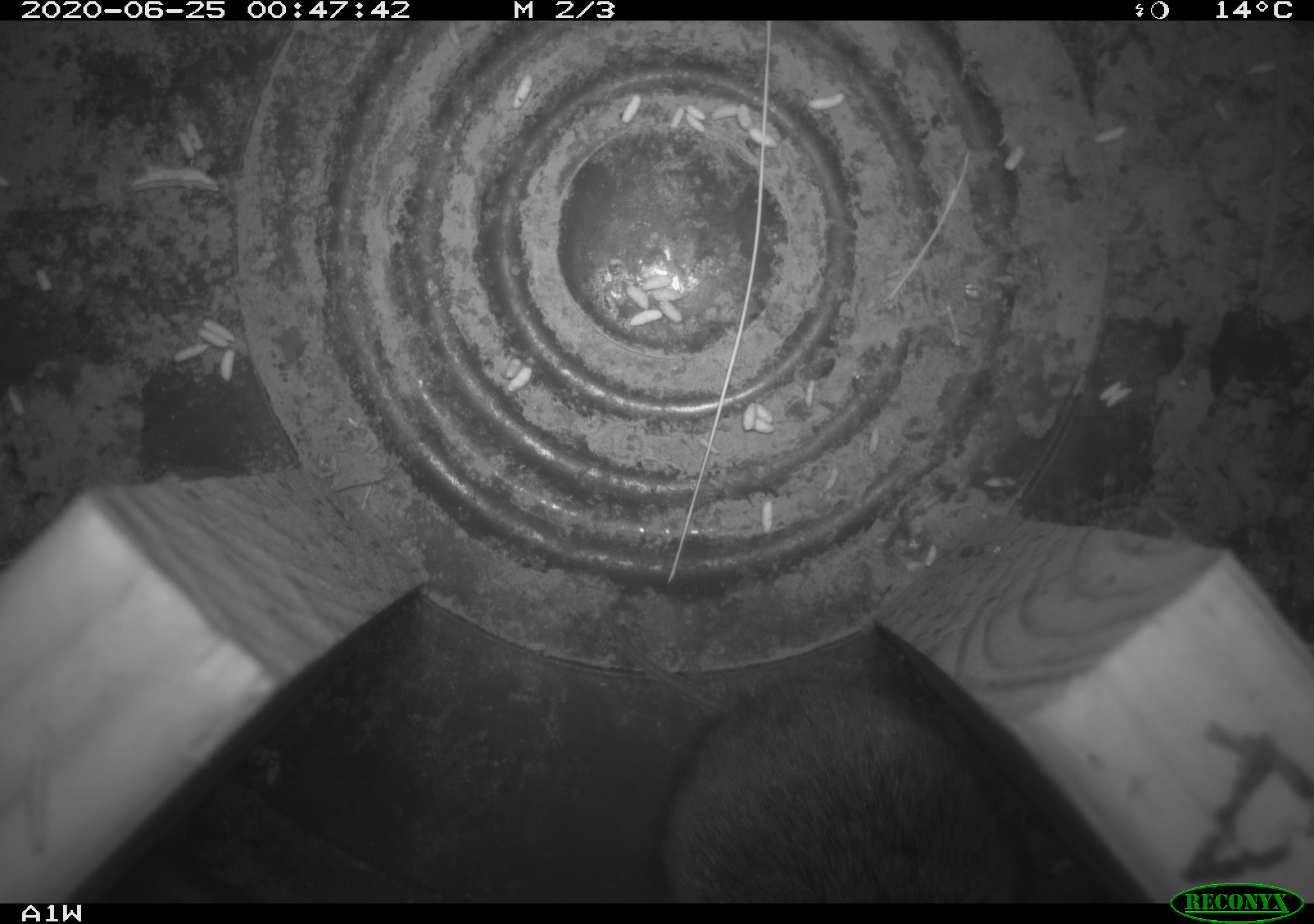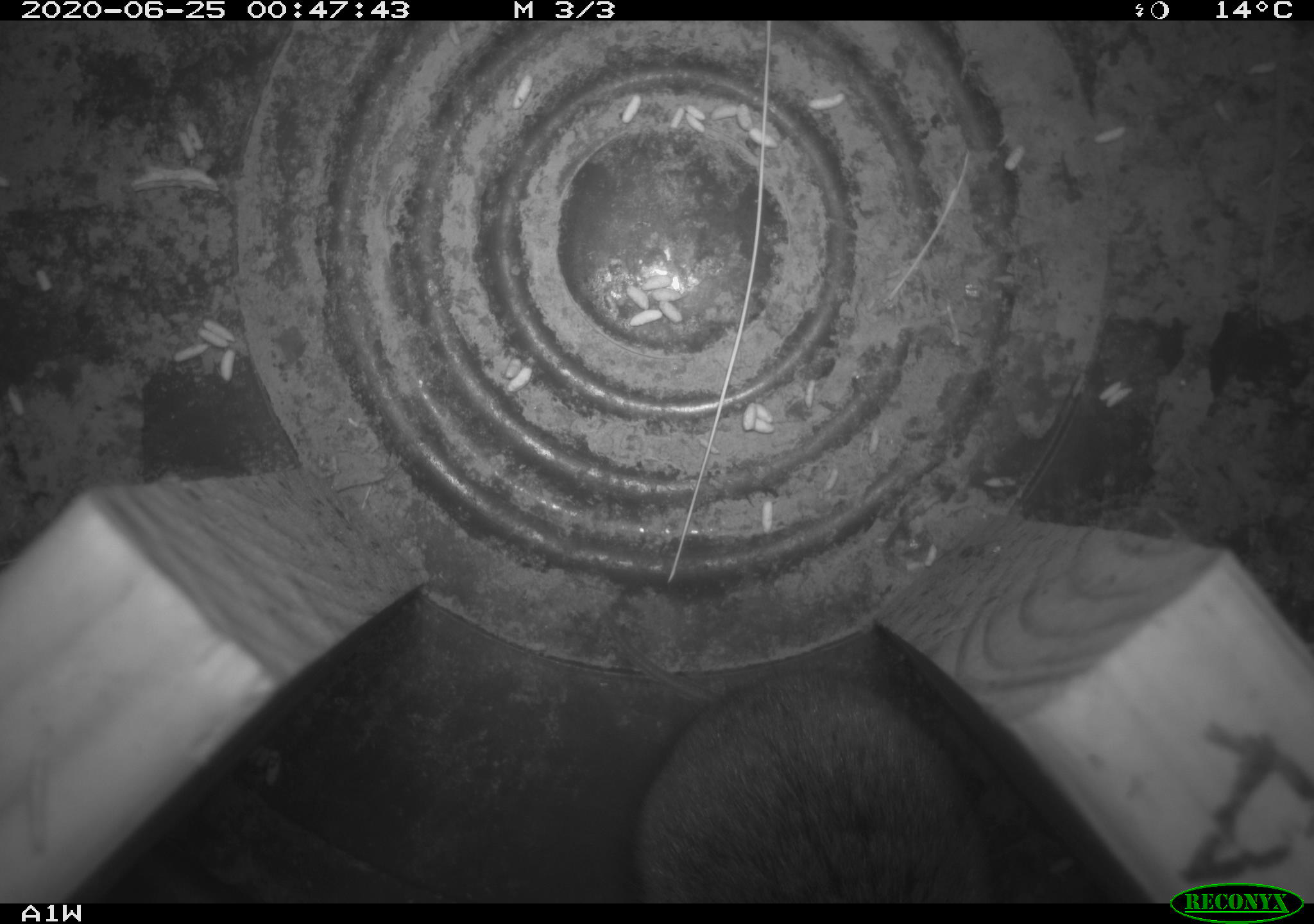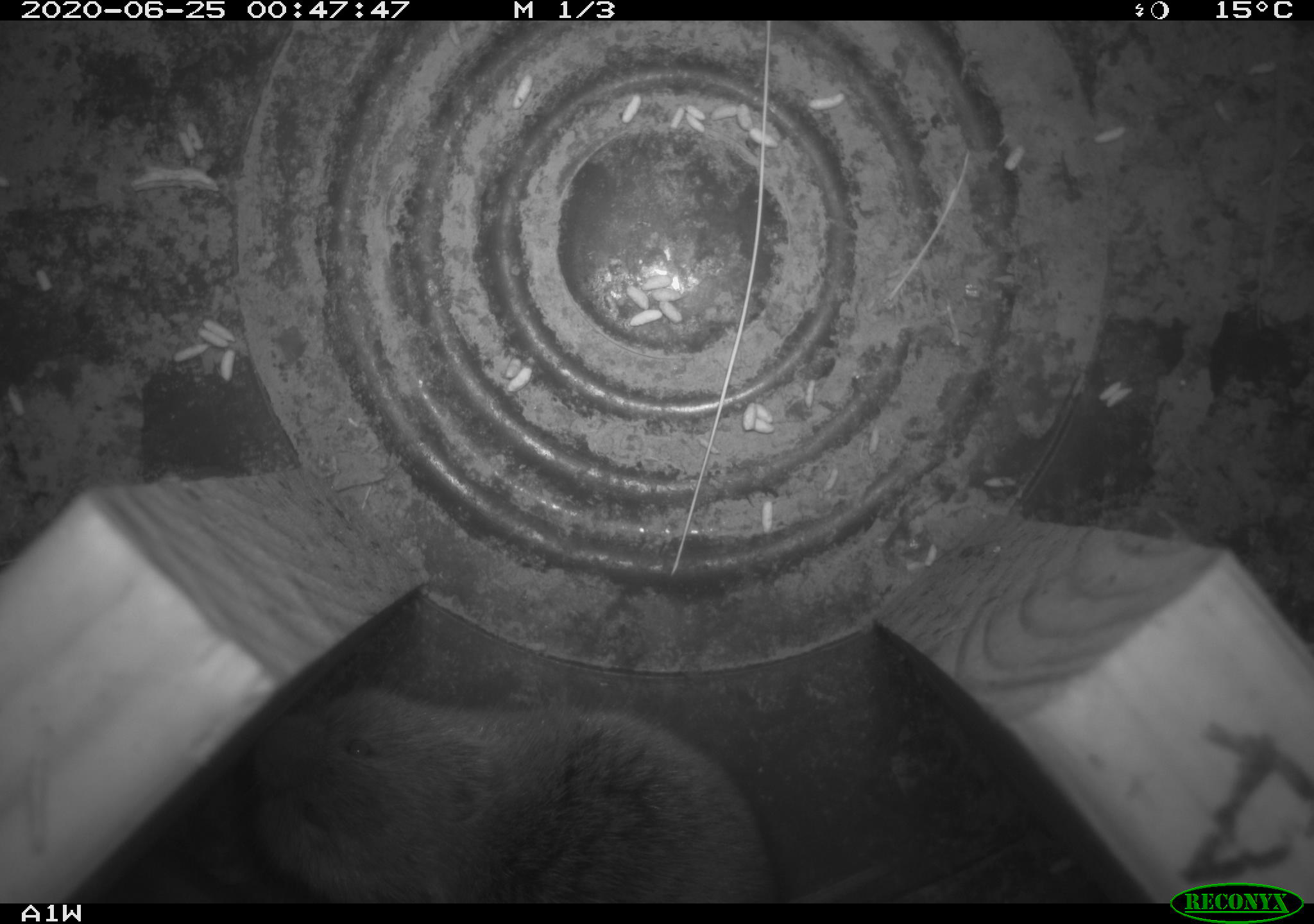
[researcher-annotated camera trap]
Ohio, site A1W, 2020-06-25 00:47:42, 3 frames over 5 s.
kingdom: Animalia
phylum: Chordata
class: Mammalia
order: Rodentia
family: Cricetidae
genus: Microtus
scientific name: Microtus pennsylvanicus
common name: meadow vole